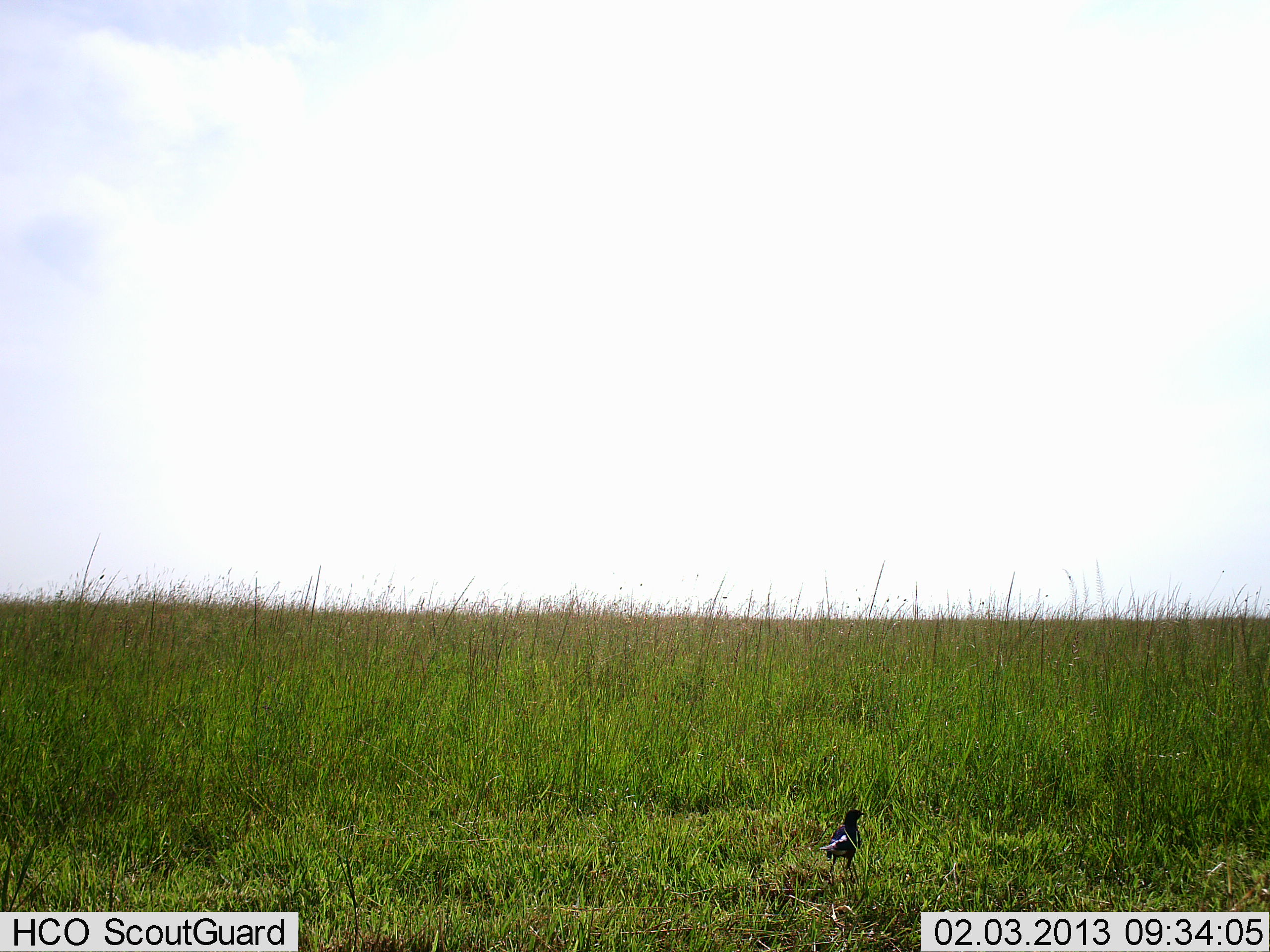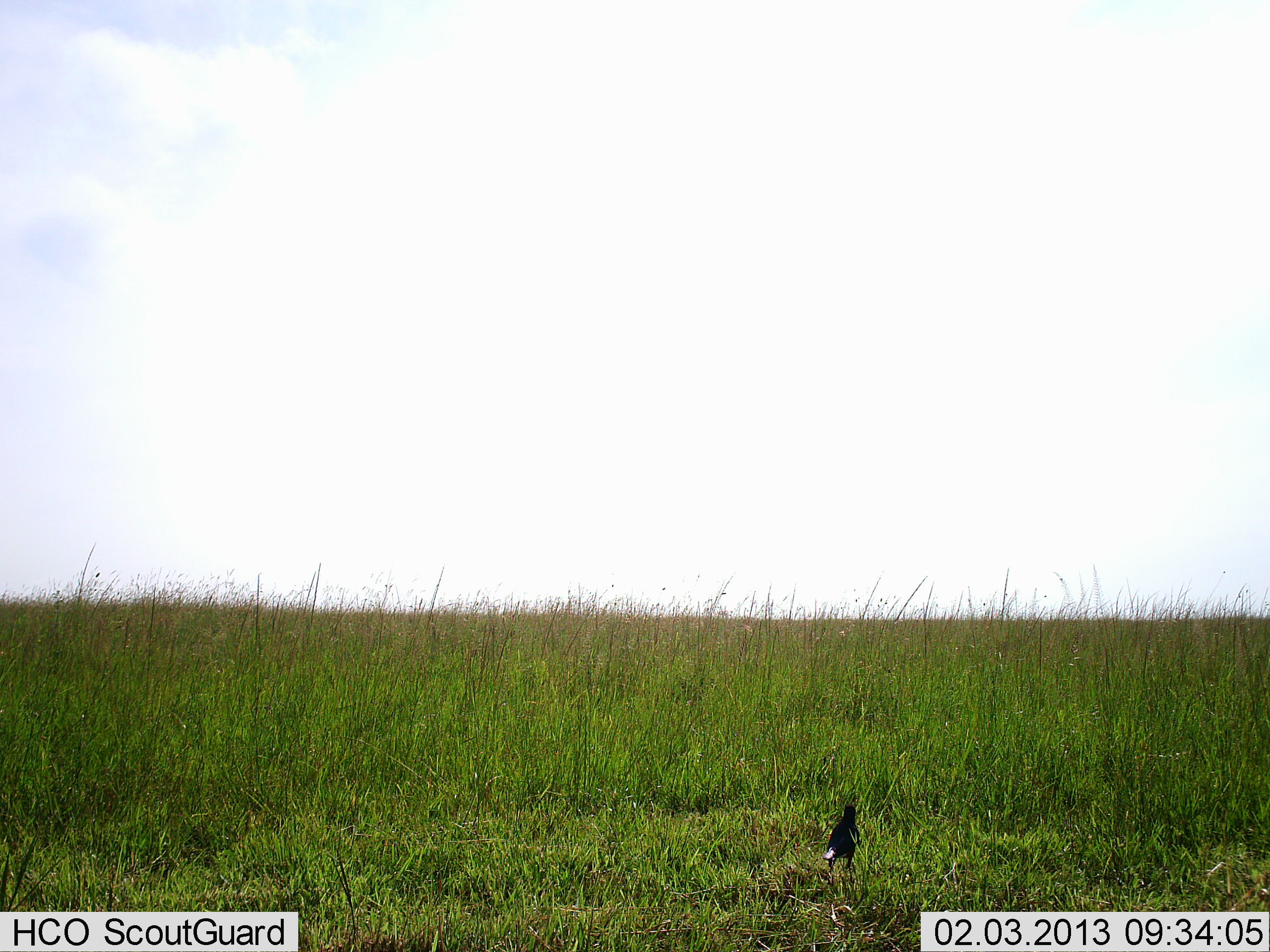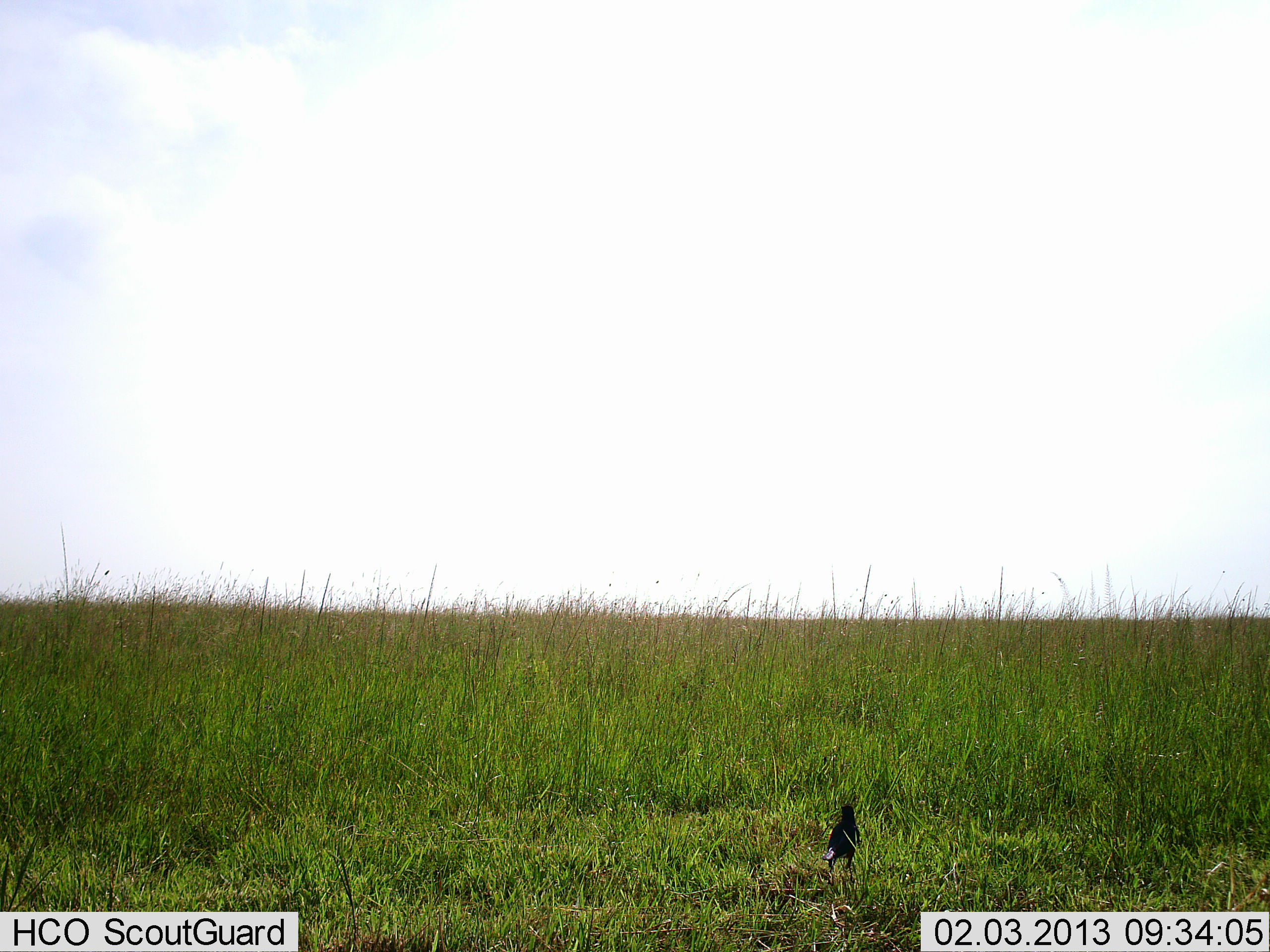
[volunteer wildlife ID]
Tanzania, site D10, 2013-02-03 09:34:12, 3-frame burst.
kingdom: Animalia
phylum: Chordata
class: Aves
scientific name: Aves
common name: bird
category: otherbird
Otherbird (bird) (Aves), count 1. Behavior (volunteer vote fractions): standing 100%, resting 0%, moving 0%, interacting 0%. Young present (vote fraction): 0%. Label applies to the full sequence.